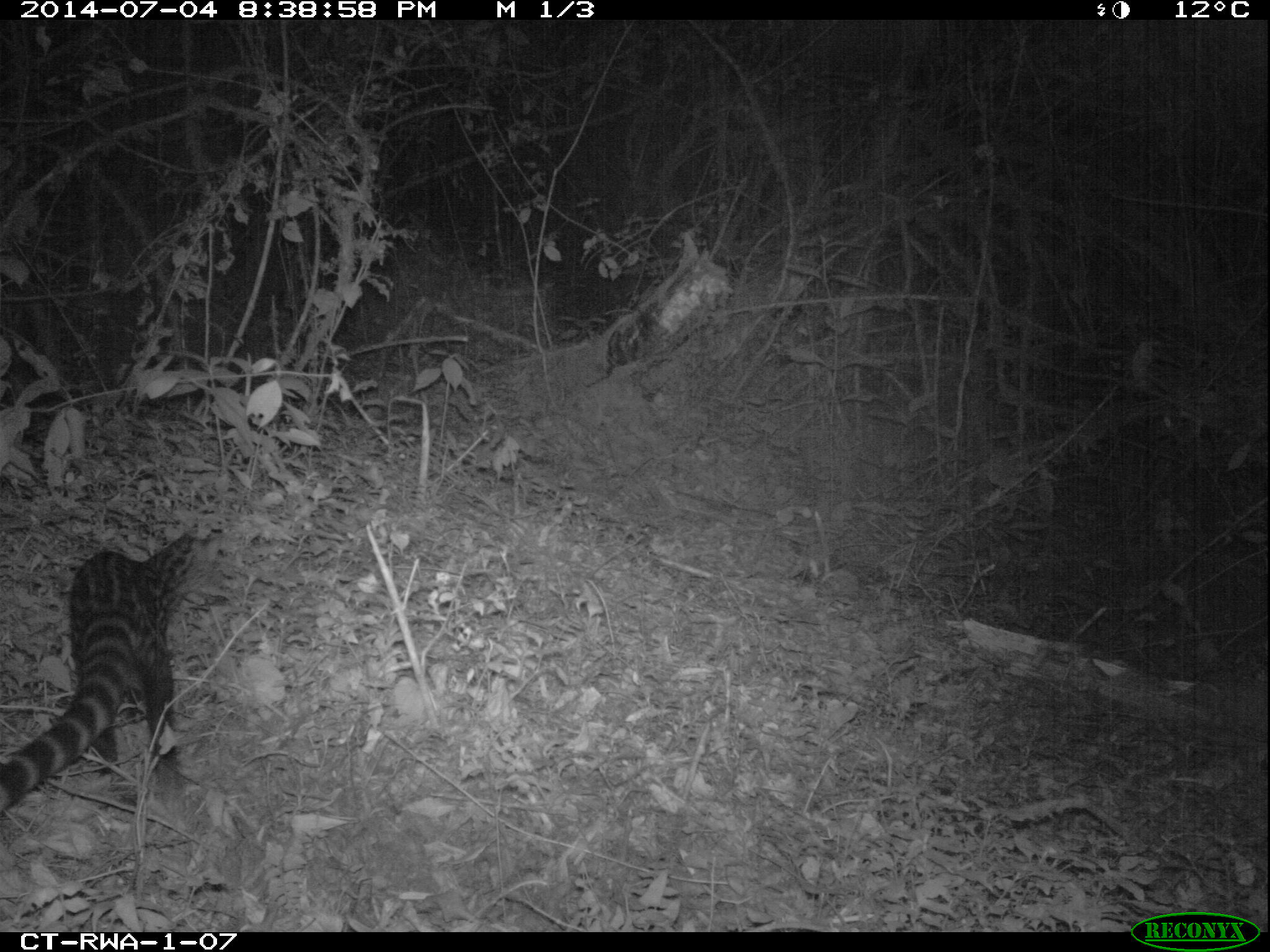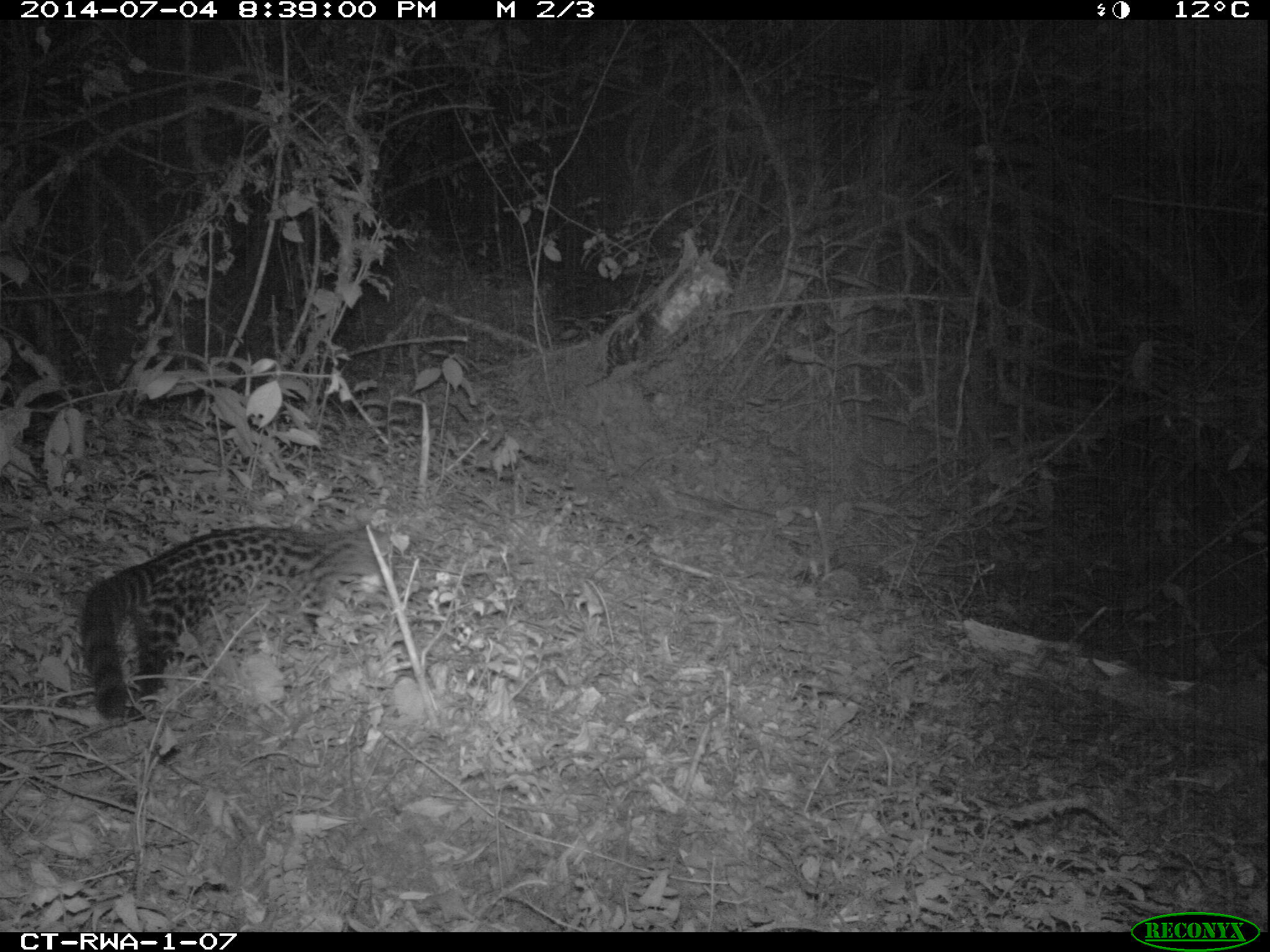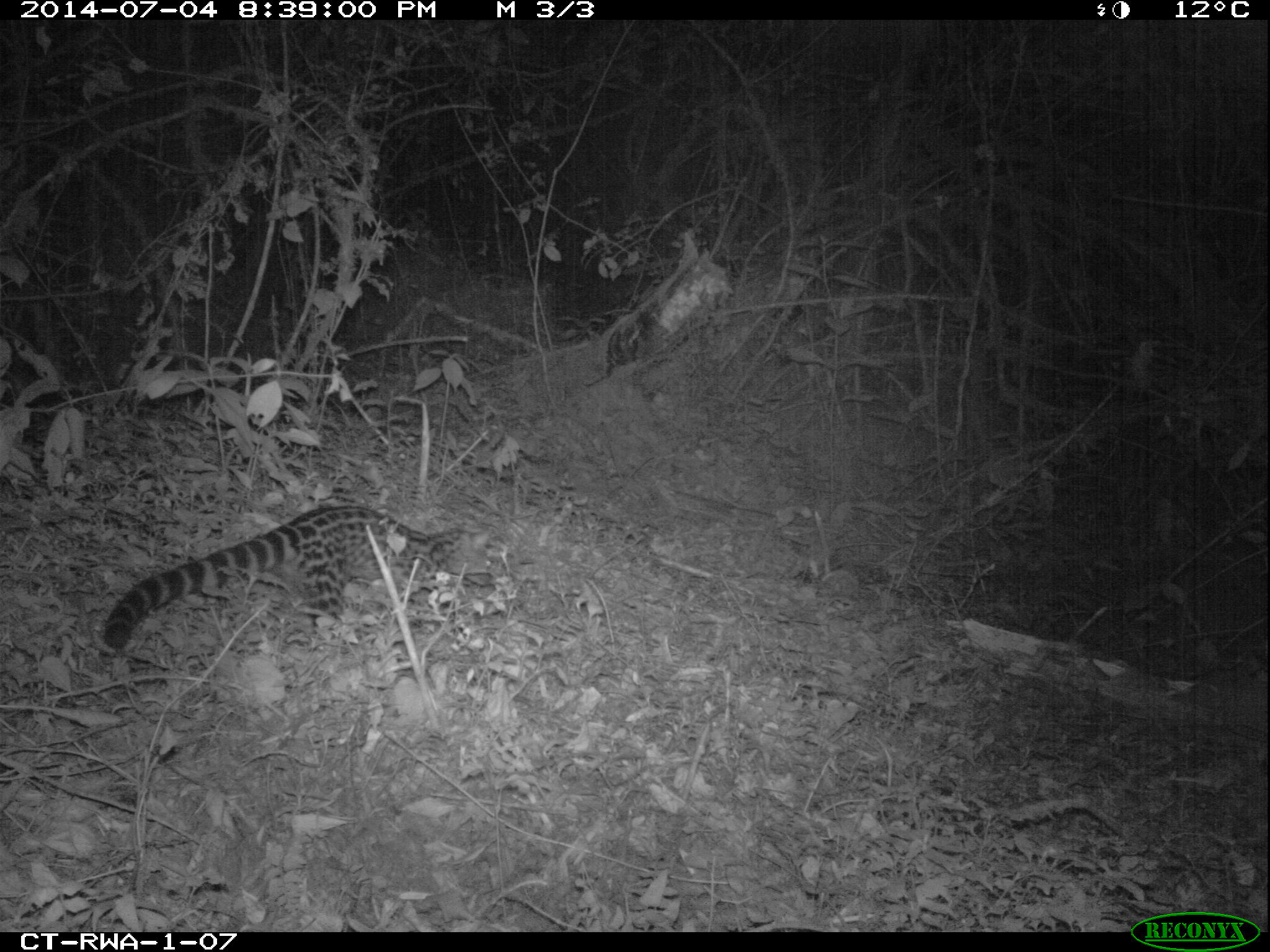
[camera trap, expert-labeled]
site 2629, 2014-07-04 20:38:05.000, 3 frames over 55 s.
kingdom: Animalia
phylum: Chordata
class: Mammalia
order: Carnivora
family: Viverridae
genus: Genetta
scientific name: Genetta servalina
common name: servaline genet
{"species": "Genetta servalina (servaline genet)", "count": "1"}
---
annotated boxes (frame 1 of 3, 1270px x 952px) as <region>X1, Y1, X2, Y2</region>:
genetta servalina: <region>0, 533, 195, 811</region>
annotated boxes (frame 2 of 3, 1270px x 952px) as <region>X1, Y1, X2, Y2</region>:
genetta servalina: <region>77, 524, 390, 721</region>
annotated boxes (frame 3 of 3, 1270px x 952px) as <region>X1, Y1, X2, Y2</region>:
genetta servalina: <region>101, 503, 469, 650</region>